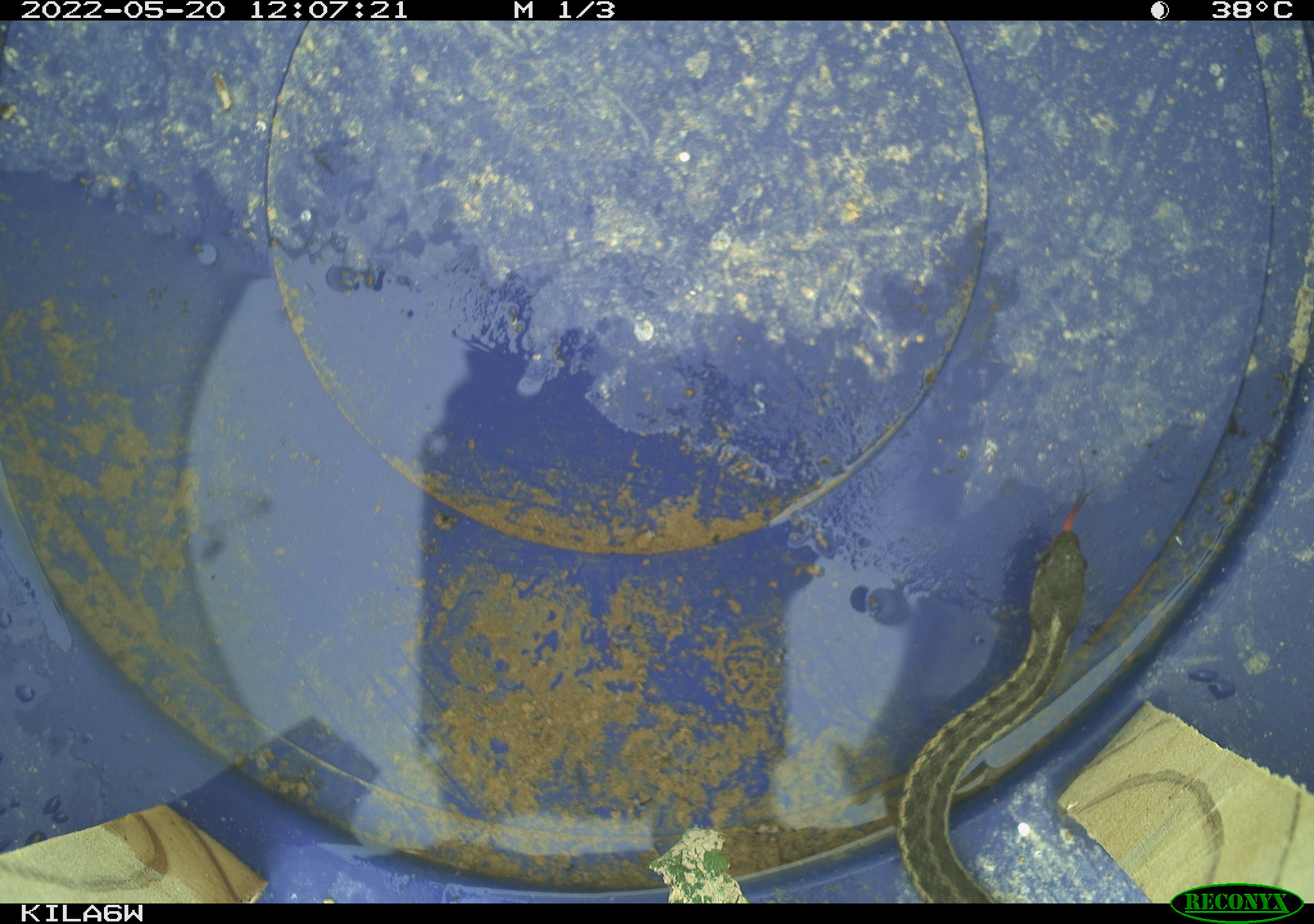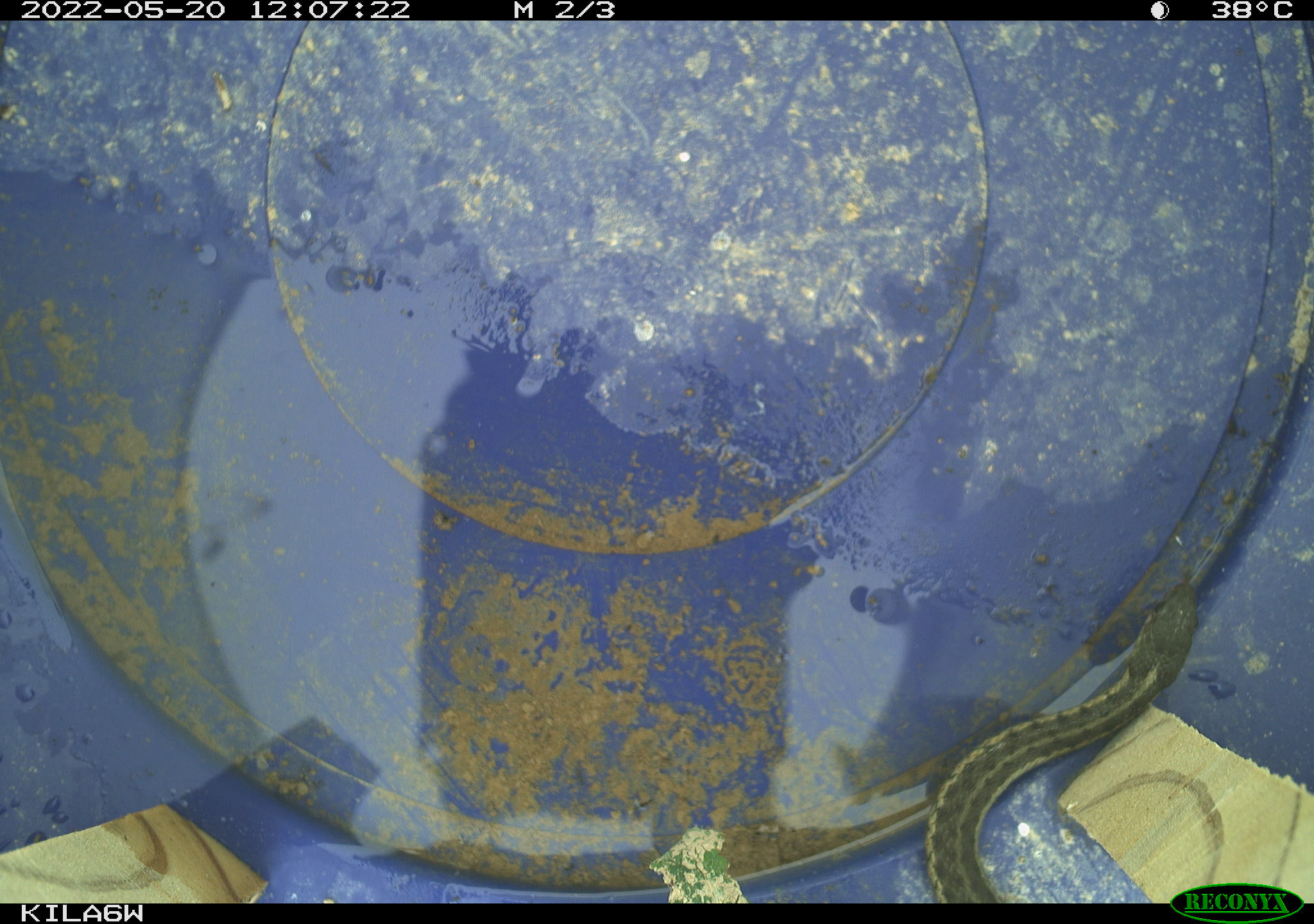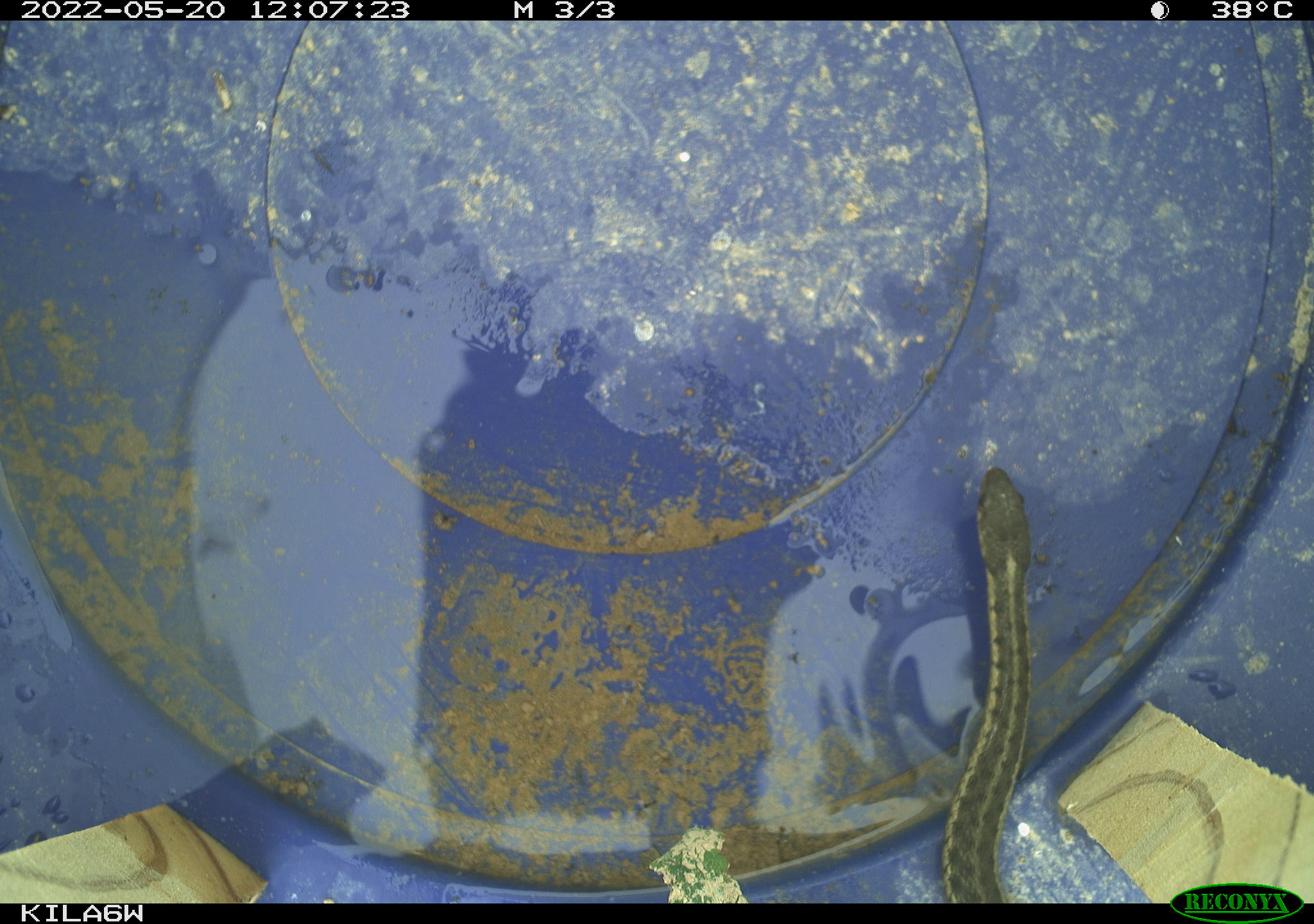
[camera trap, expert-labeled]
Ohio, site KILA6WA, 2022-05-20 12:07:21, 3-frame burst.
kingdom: Animalia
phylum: Chordata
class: Reptilia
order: Squamata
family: Colubridae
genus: Thamnophis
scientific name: Thamnophis sirtalis sirtalis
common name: eastern gartersnake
Eastern gartersnake (Thamnophis sirtalis sirtalis).